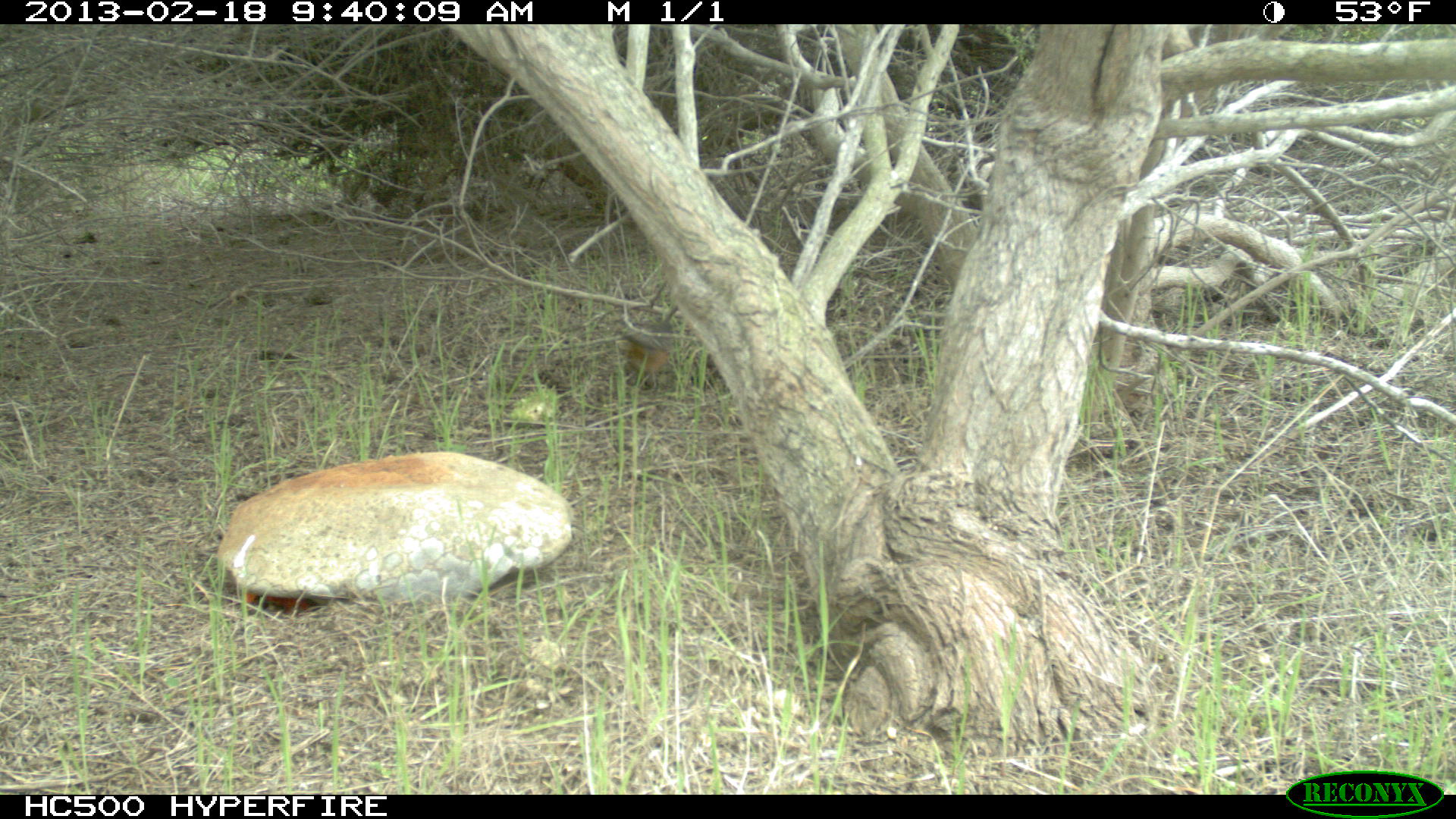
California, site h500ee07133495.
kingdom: Animalia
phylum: Chordata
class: Aves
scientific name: Aves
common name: bird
Bird (Aves).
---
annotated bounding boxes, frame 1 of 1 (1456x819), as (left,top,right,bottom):
bird: (617,306,681,392)